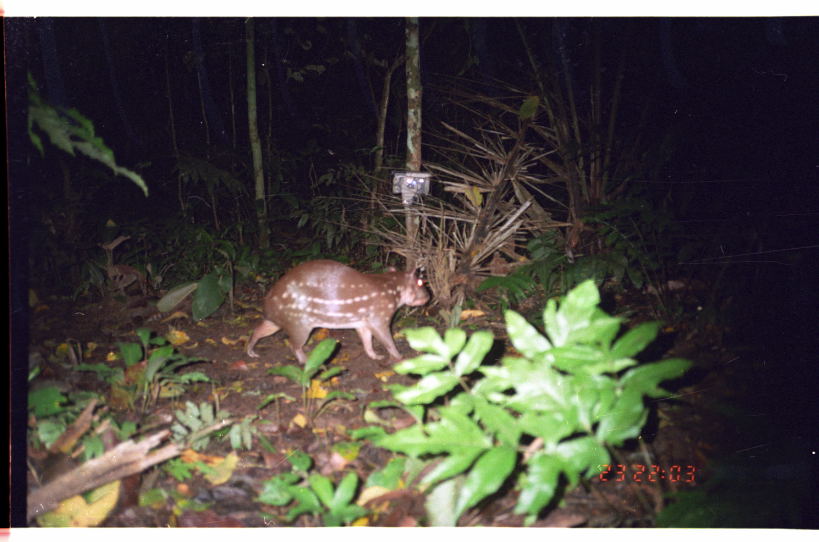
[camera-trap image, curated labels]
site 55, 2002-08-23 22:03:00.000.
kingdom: Animalia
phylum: Chordata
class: Mammalia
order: Rodentia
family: Cuniculidae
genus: Cuniculus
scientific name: Cuniculus paca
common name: spotted paca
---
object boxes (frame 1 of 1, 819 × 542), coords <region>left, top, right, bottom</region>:
cuniculus paca: <region>241, 257, 432, 366</region>